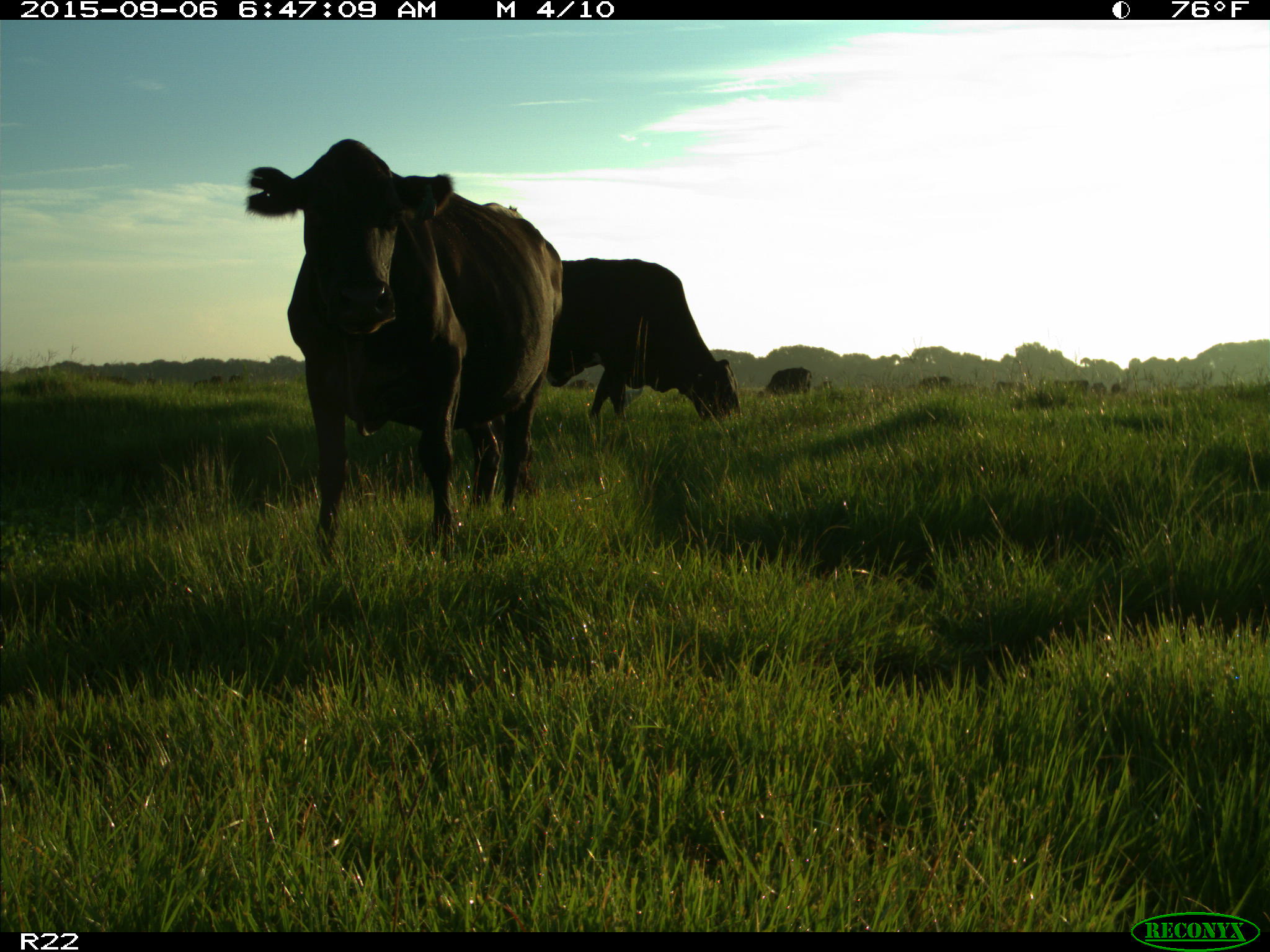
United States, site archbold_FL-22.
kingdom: Animalia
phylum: Chordata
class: Mammalia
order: Artiodactyla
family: Bovidae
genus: Bos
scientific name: Bos taurus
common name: domestic cow